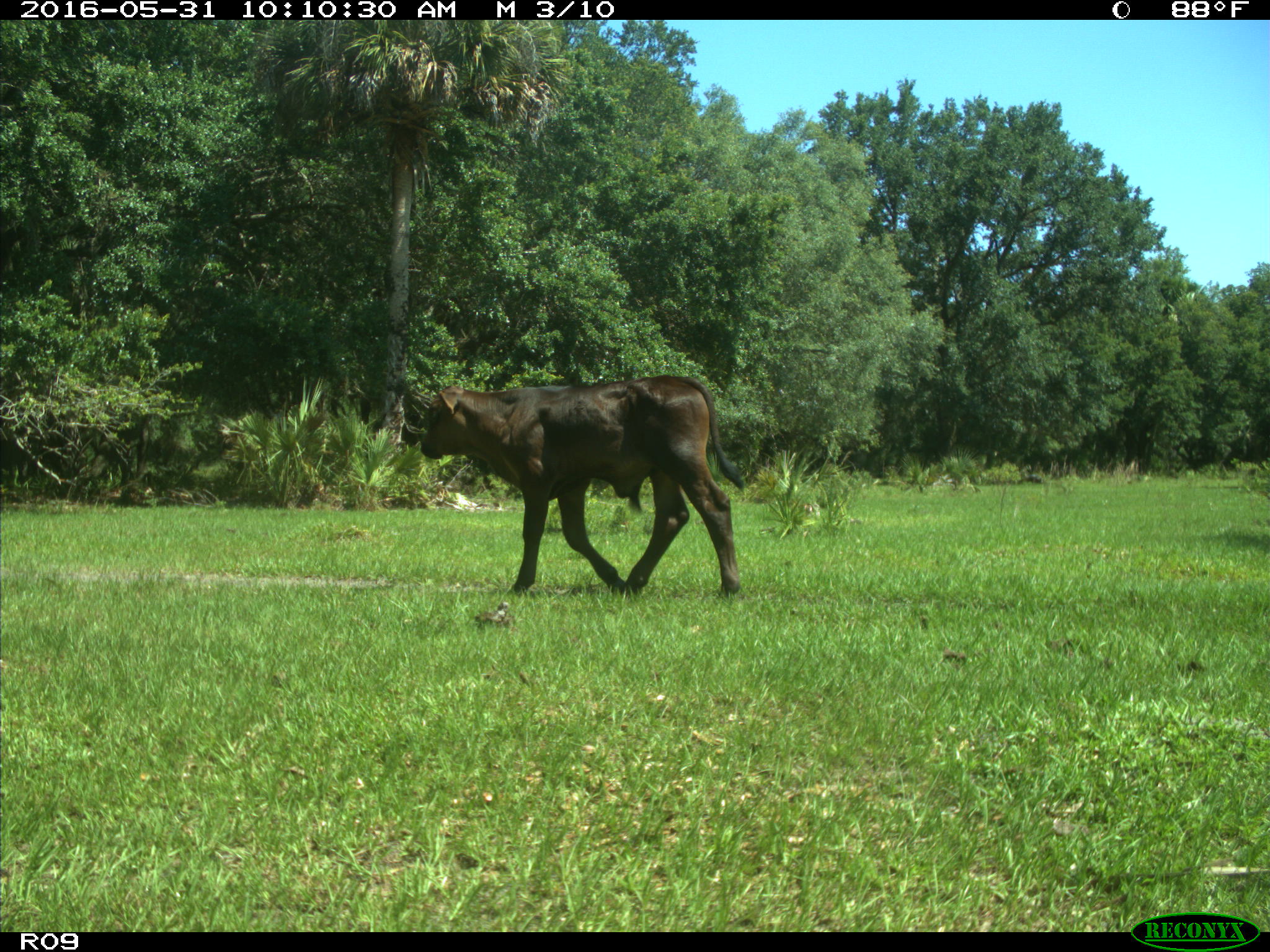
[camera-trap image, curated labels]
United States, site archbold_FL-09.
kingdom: Animalia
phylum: Chordata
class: Mammalia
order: Artiodactyla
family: Bovidae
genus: Bos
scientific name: Bos taurus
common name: domestic cow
Bos taurus (domestic cow).